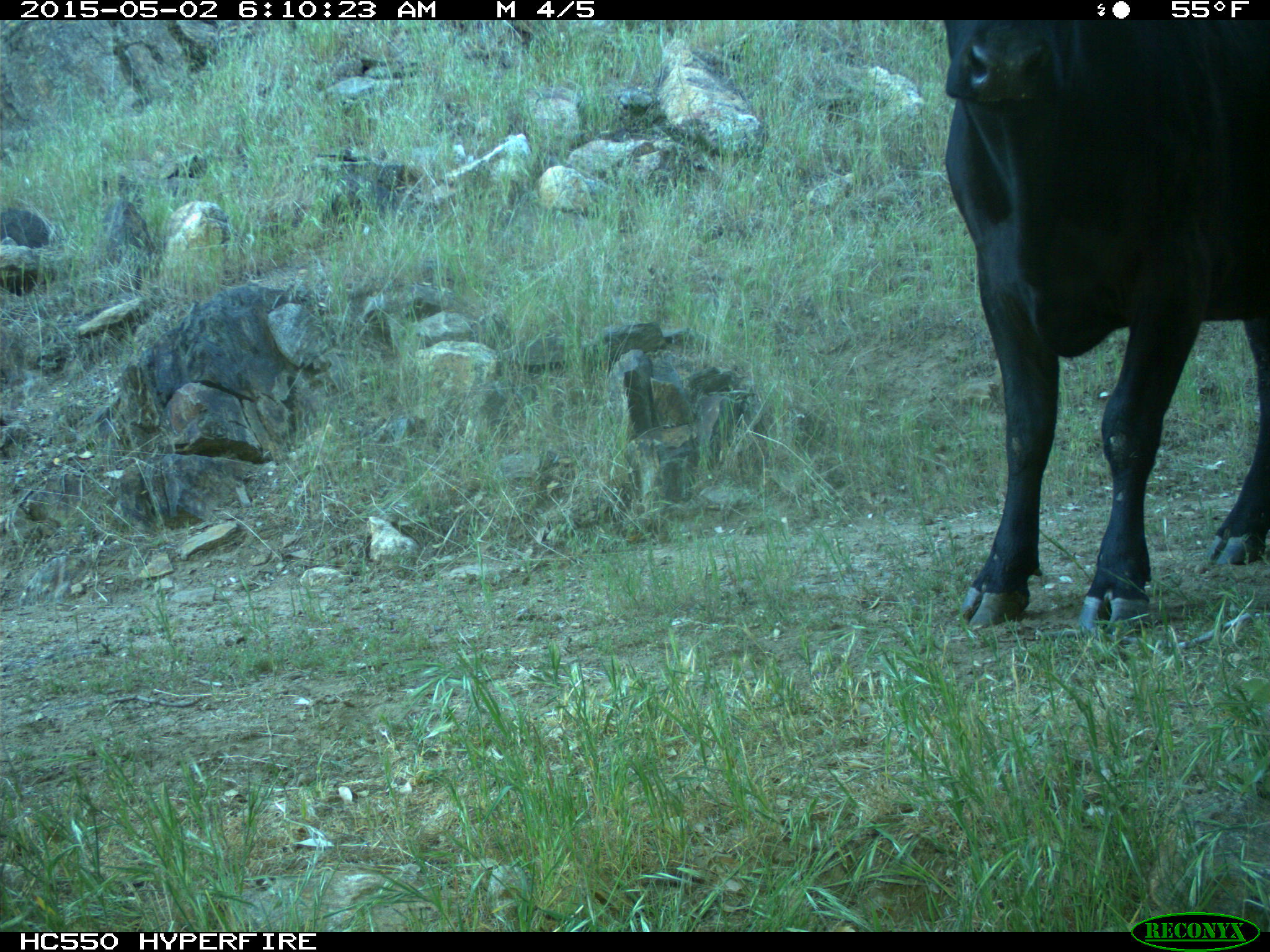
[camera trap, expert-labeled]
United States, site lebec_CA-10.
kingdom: Animalia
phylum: Chordata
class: Mammalia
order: Artiodactyla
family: Bovidae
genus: Bos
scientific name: Bos taurus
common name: domestic cow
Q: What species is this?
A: Bos taurus (domestic cow).